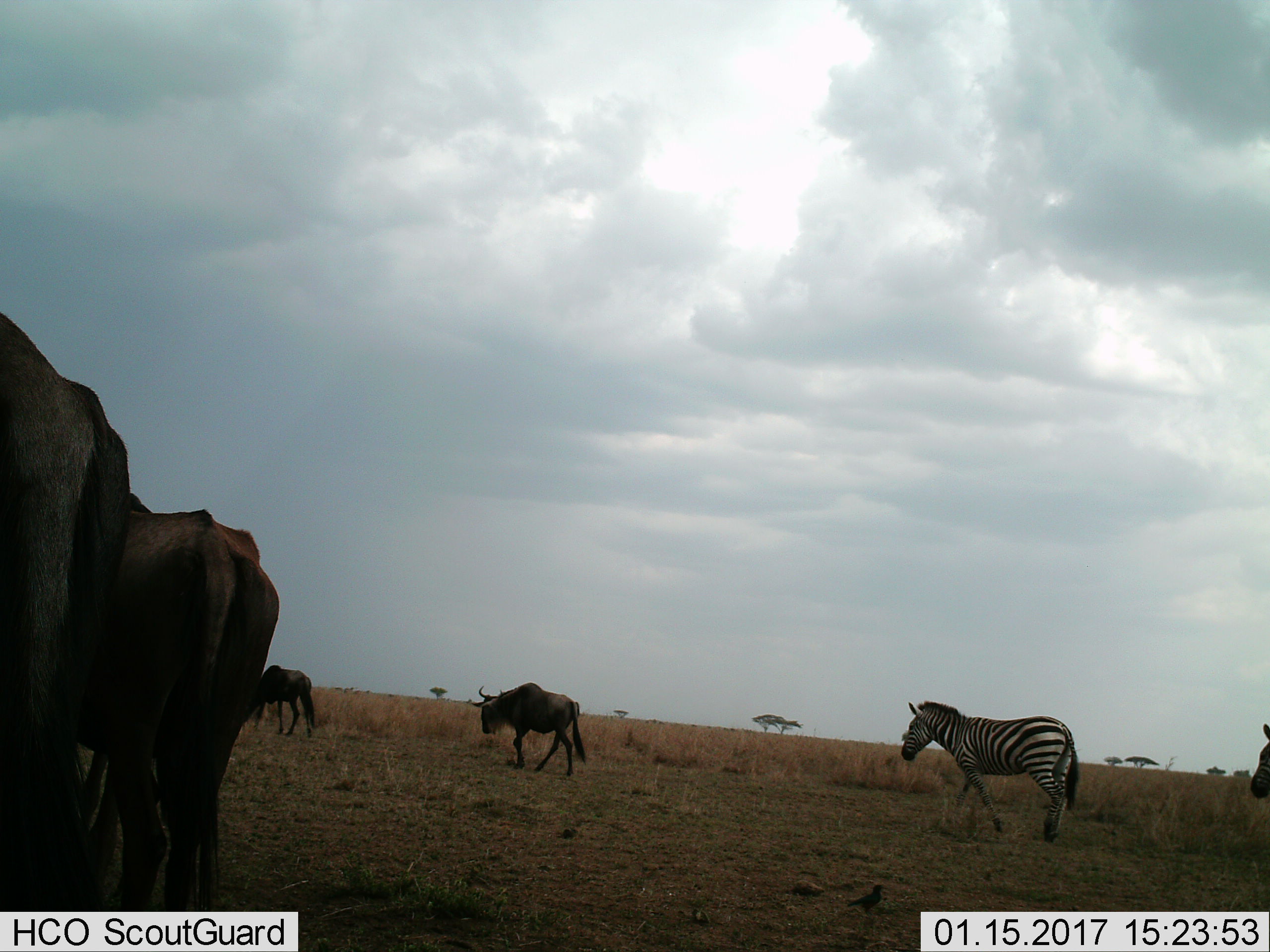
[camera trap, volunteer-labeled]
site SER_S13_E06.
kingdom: Animalia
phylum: Chordata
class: Mammalia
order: Artiodactyla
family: Bovidae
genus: Connochaetes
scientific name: Connochaetes taurinus taurinus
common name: blue wildebeest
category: wildebeestblue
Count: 4.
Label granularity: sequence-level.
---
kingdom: Animalia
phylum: Chordata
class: Mammalia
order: Perissodactyla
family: Equidae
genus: Equus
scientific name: Equus quagga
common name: plains zebra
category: zebraplains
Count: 2.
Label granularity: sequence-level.